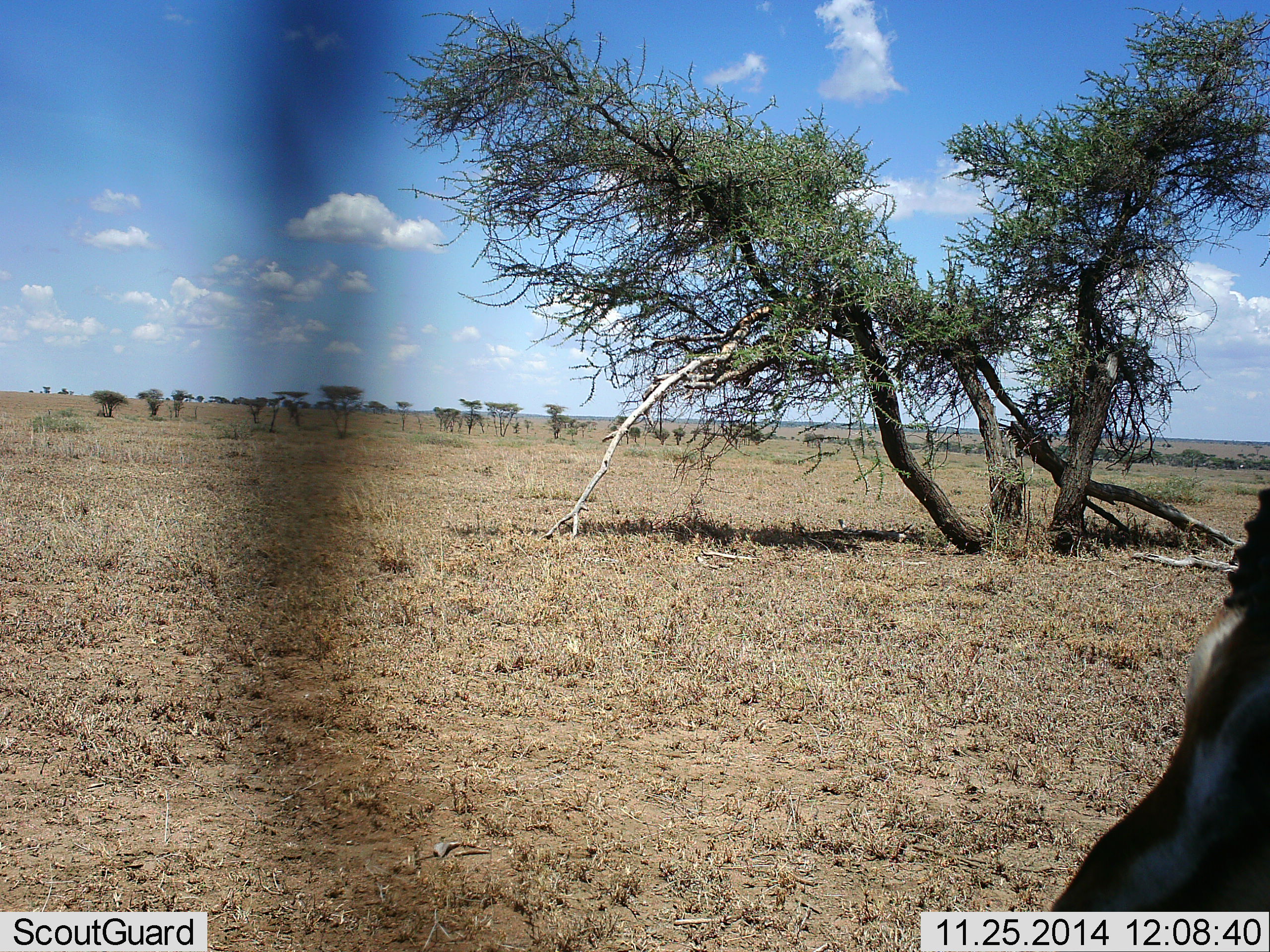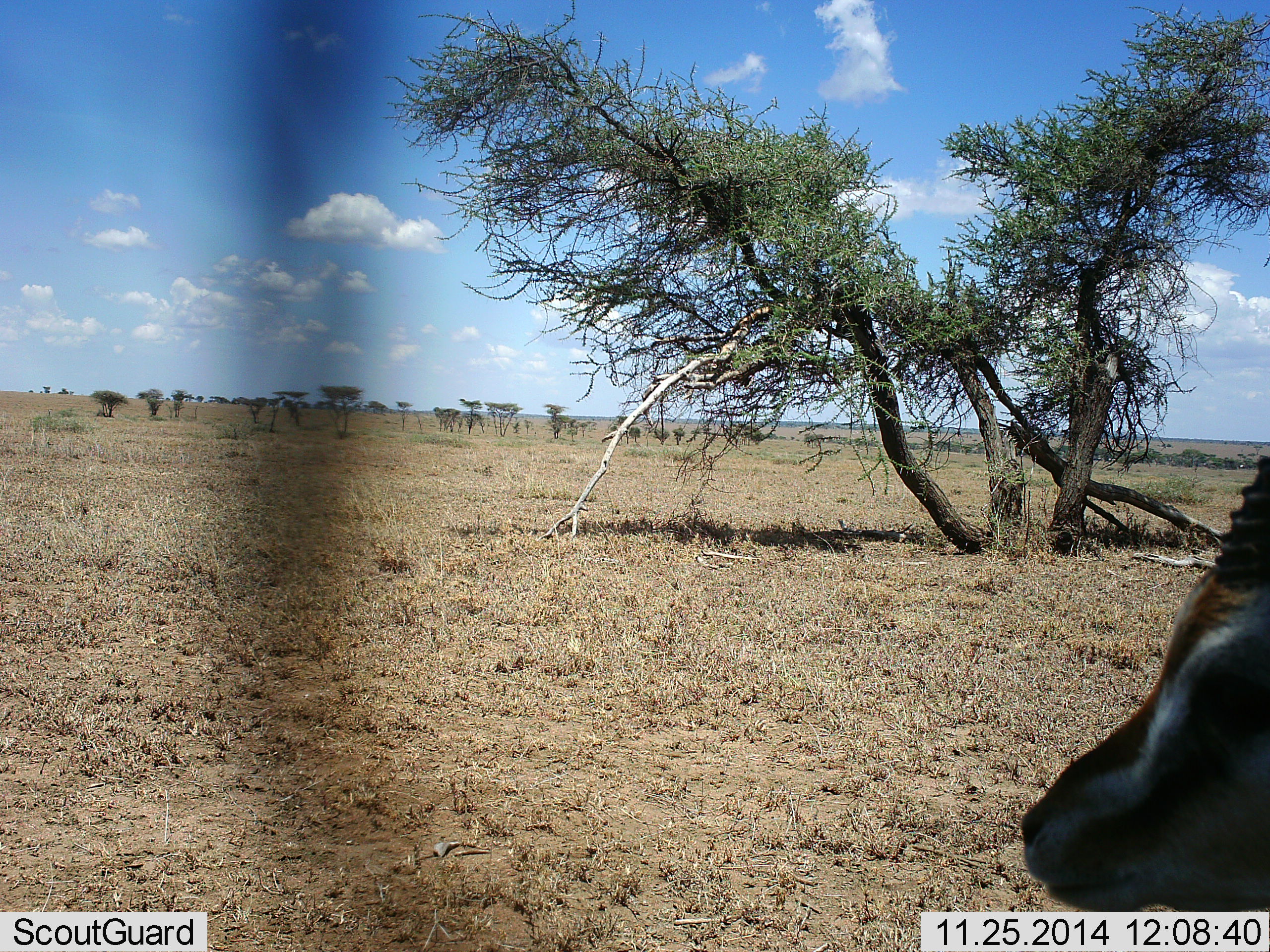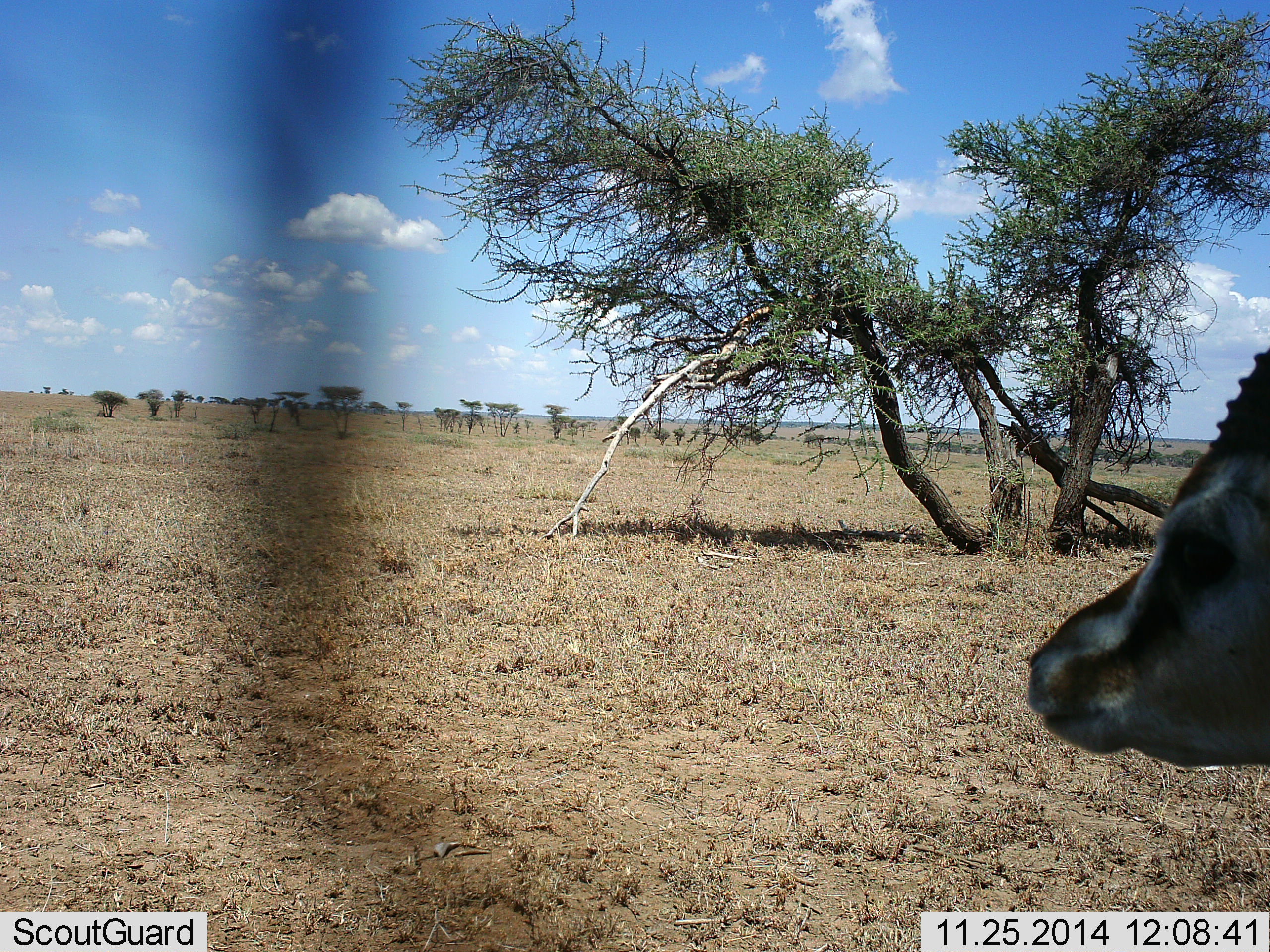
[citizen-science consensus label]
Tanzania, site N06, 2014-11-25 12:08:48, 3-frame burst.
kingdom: Animalia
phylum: Chordata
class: Mammalia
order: Artiodactyla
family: Bovidae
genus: Eudorcas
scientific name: Eudorcas thomsonii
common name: thomson's gazelle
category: gazellethomsons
Gazellethomsons (thomson's gazelle) (Eudorcas thomsonii), count 1. Behavior (volunteer vote fractions): standing 90%, resting 0%, moving 10%, interacting 0%. Young present (vote fraction): 0%. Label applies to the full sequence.